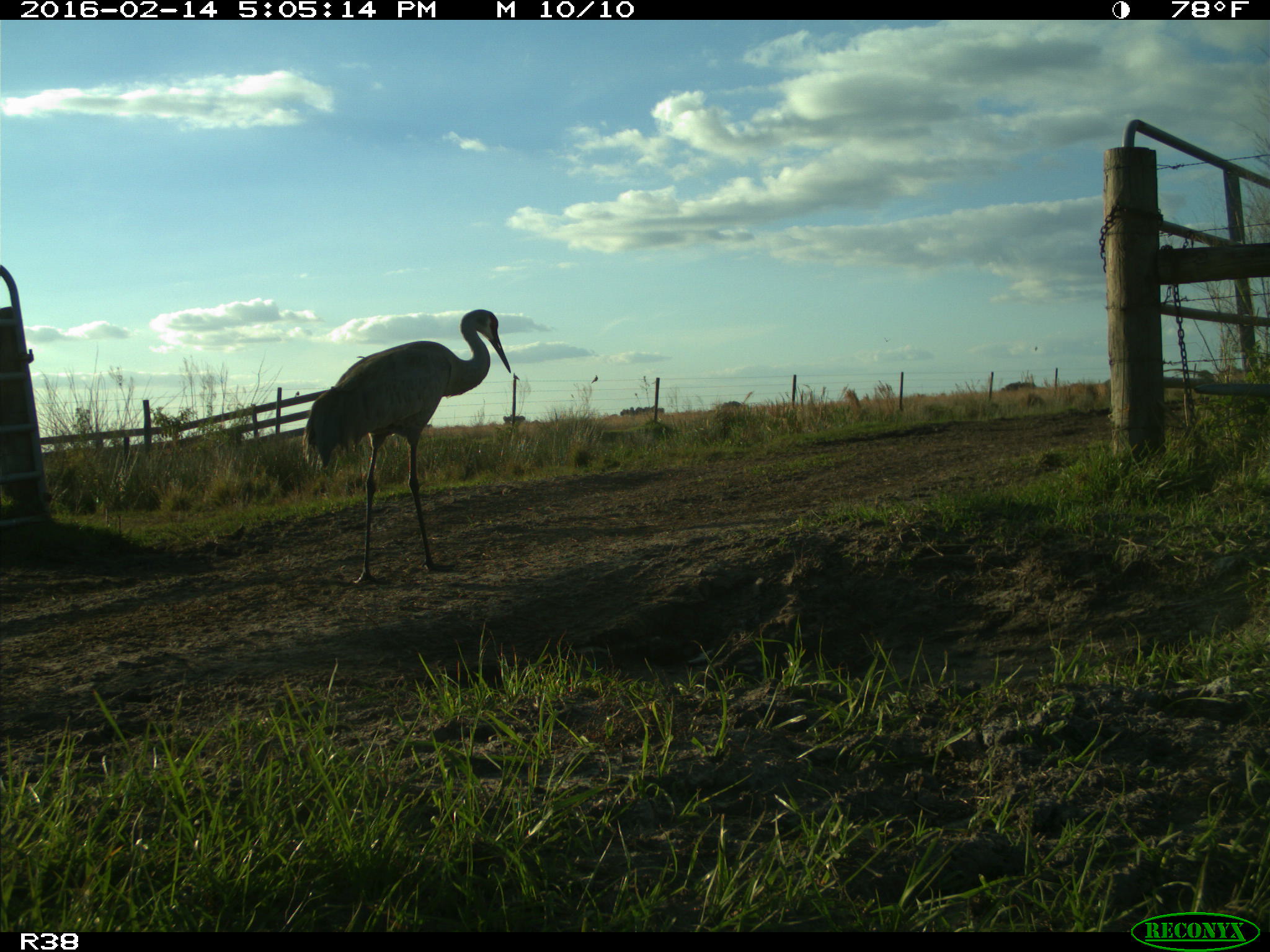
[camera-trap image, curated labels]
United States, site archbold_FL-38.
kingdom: Animalia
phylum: Chordata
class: Aves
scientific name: Aves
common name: birds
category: unidentified bird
Unidentified bird (birds) (Aves).